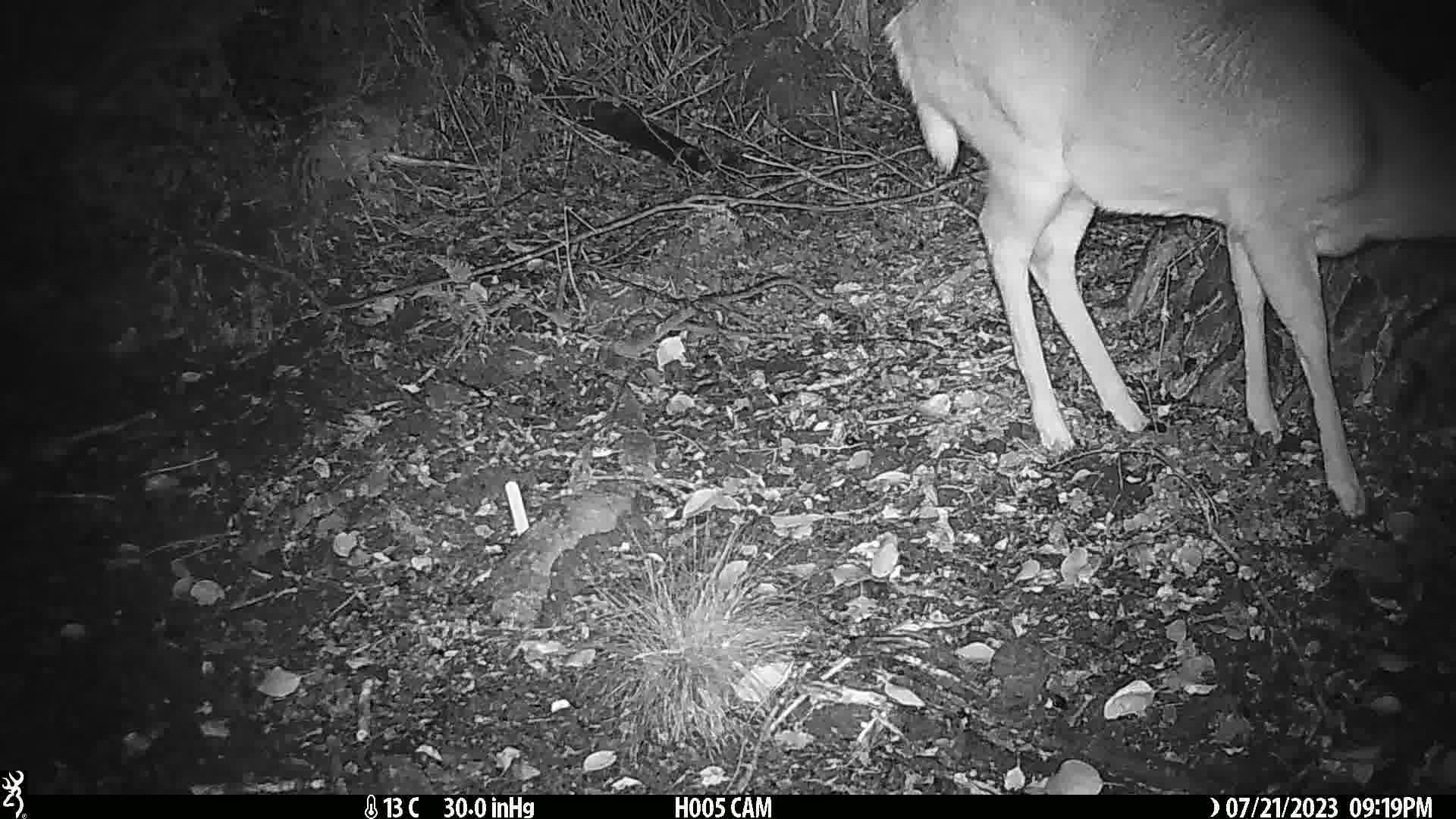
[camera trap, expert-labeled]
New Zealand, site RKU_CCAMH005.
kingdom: Animalia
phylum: Chordata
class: Mammalia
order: Artiodactyla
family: Cervidae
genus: Odocoileus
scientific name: Odocoileus virginianus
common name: white-tailed deer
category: white tailed deer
White tailed deer (white-tailed deer) (Odocoileus virginianus).